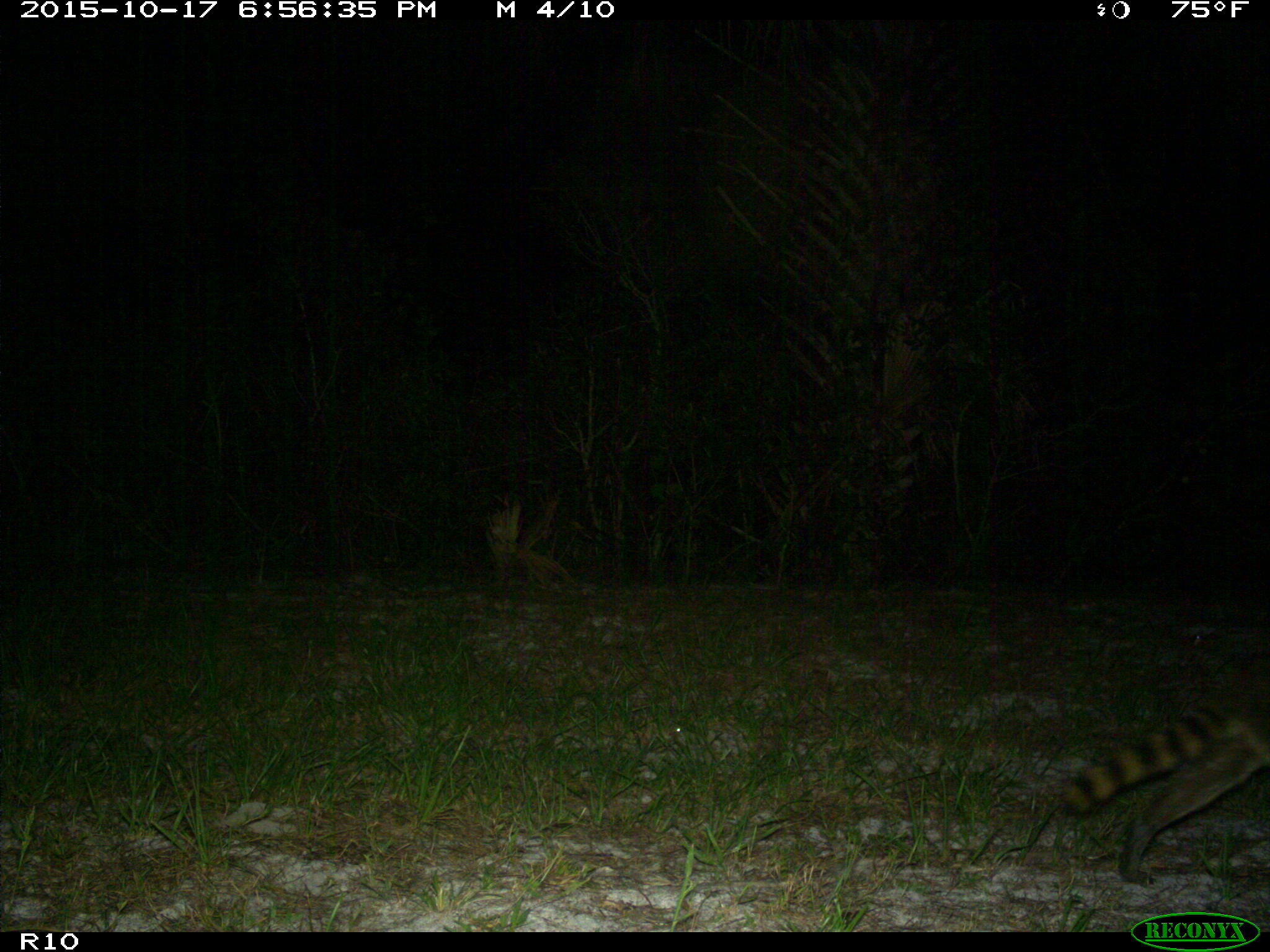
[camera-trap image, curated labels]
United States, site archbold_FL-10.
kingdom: Animalia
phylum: Chordata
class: Mammalia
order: Carnivora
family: Procyonidae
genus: Procyon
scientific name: Procyon lotor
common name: common raccoon